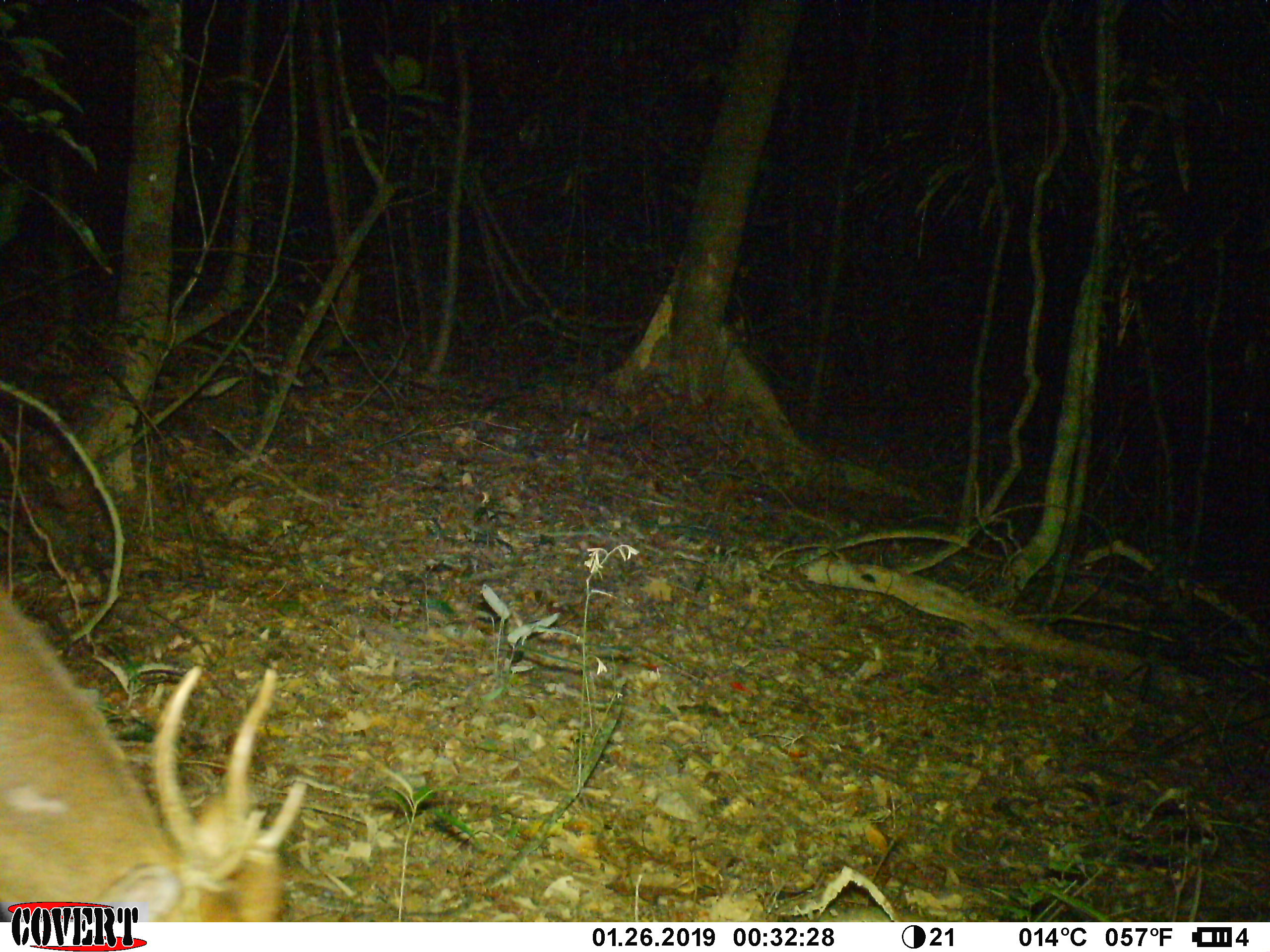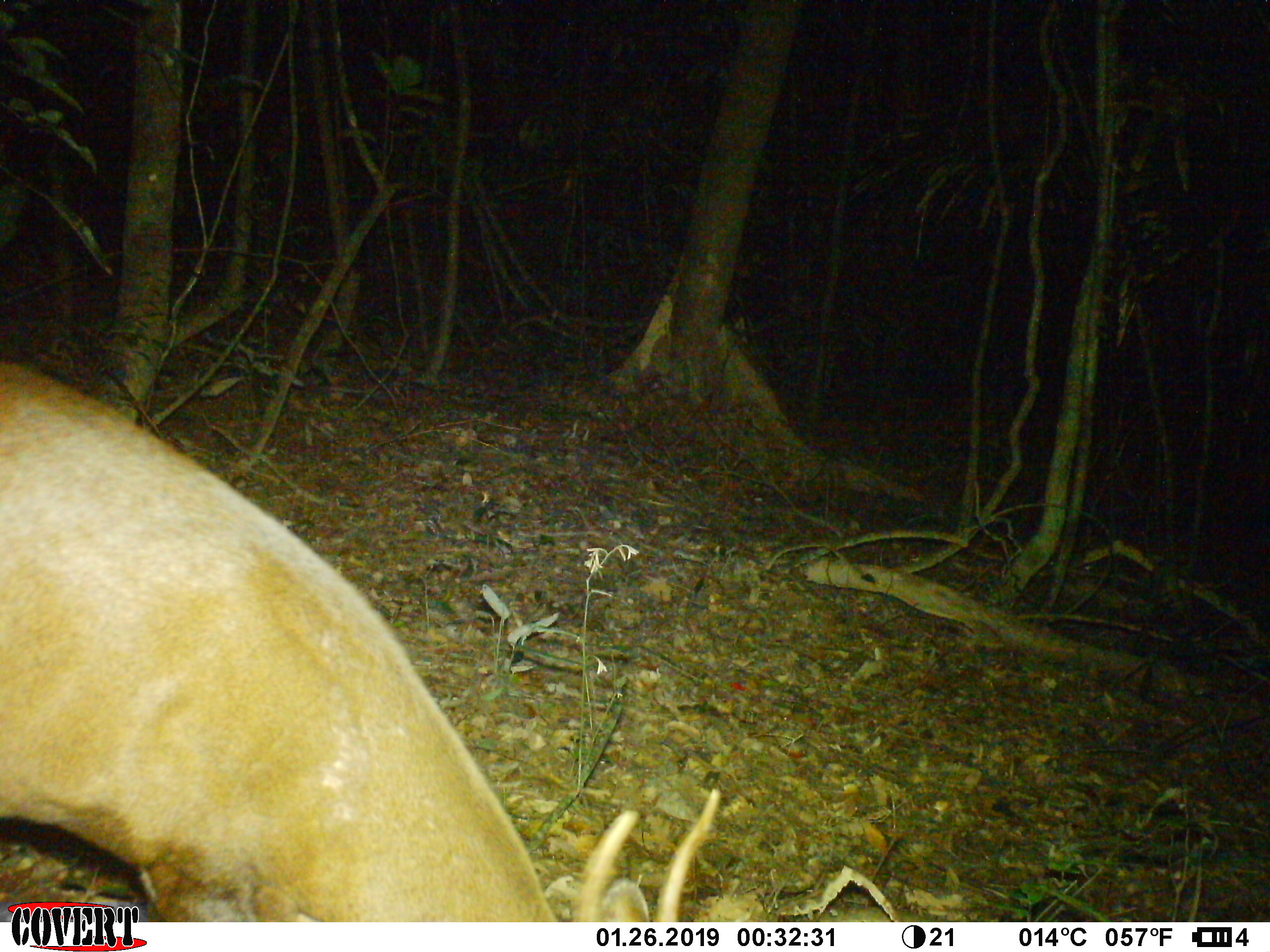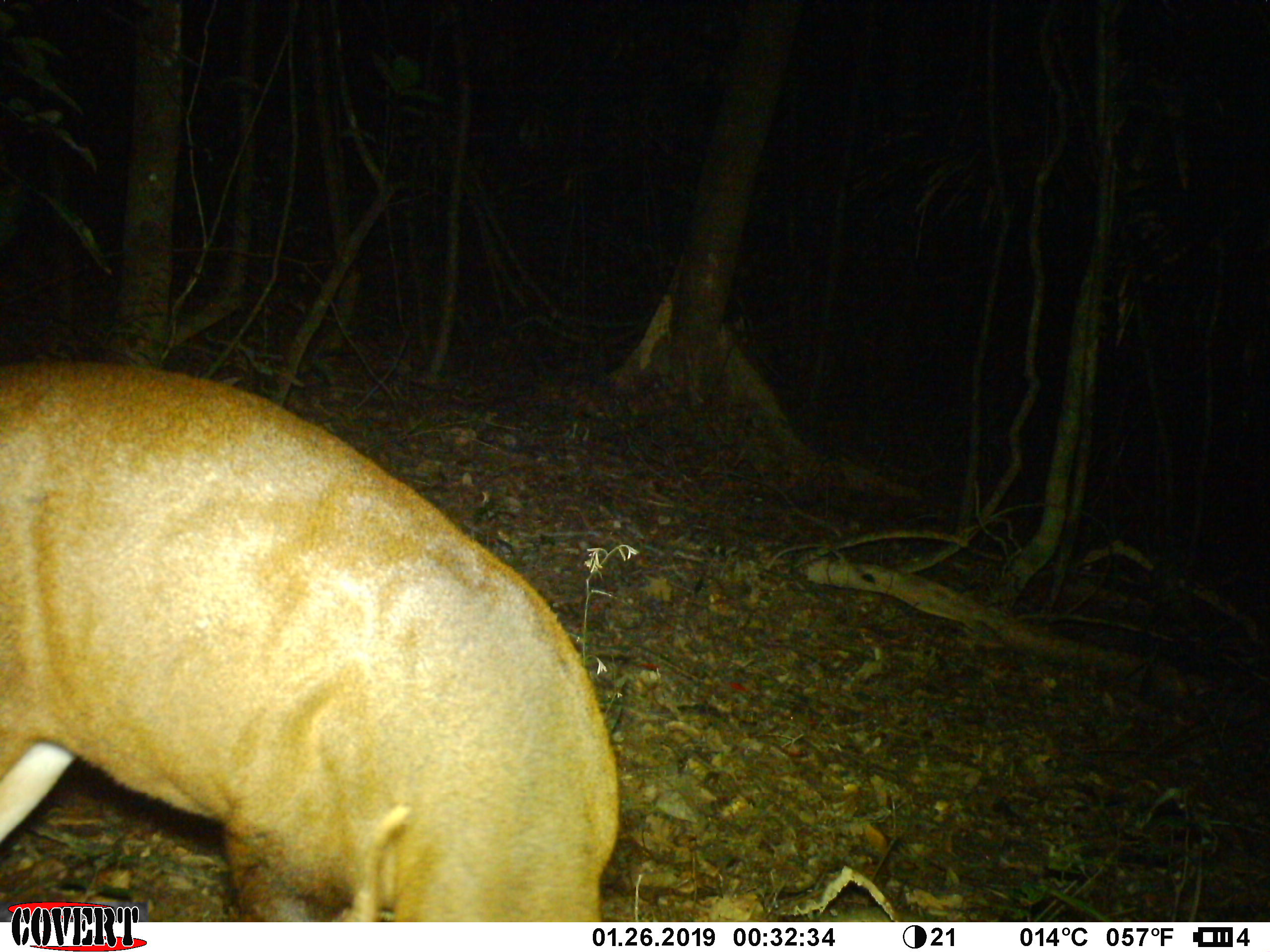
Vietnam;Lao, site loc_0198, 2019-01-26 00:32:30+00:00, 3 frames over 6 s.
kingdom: Animalia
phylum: Chordata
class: Mammalia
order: Artiodactyla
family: Cervidae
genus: Muntiacus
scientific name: Muntiacus vuquangensis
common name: large-antlered muntjac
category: large antlered muntjac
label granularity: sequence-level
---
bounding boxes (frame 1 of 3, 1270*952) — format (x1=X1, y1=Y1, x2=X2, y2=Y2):
large antlered muntjac: (x1=0, y1=583, x2=307, y2=922)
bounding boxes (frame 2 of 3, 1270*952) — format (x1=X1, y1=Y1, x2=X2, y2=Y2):
large antlered muntjac: (x1=0, y1=356, x2=719, y2=922)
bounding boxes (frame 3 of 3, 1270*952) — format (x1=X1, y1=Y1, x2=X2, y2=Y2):
large antlered muntjac: (x1=0, y1=359, x2=622, y2=922)